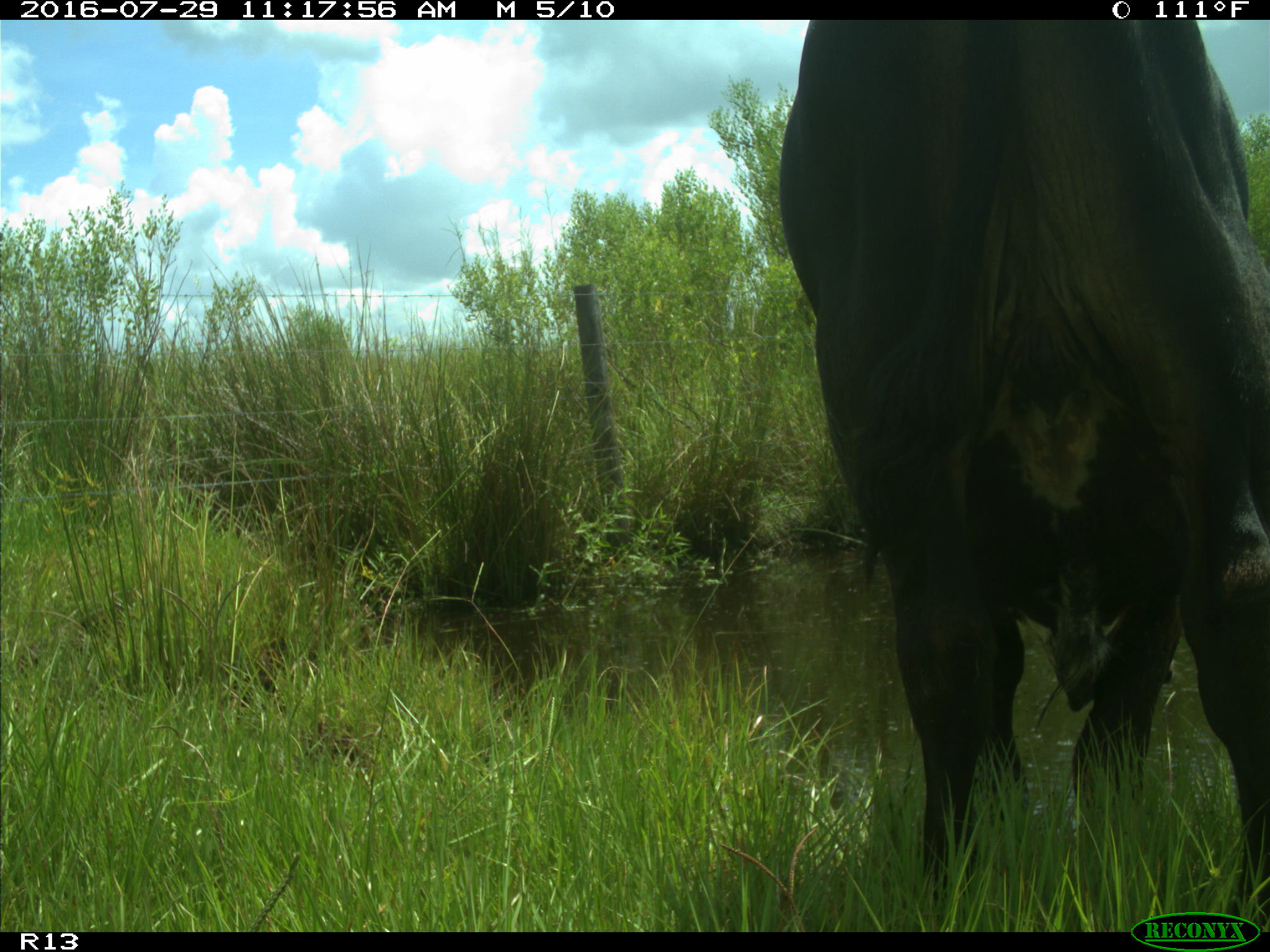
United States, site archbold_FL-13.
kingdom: Animalia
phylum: Chordata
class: Mammalia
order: Artiodactyla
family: Bovidae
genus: Bos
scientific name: Bos taurus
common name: domestic cow